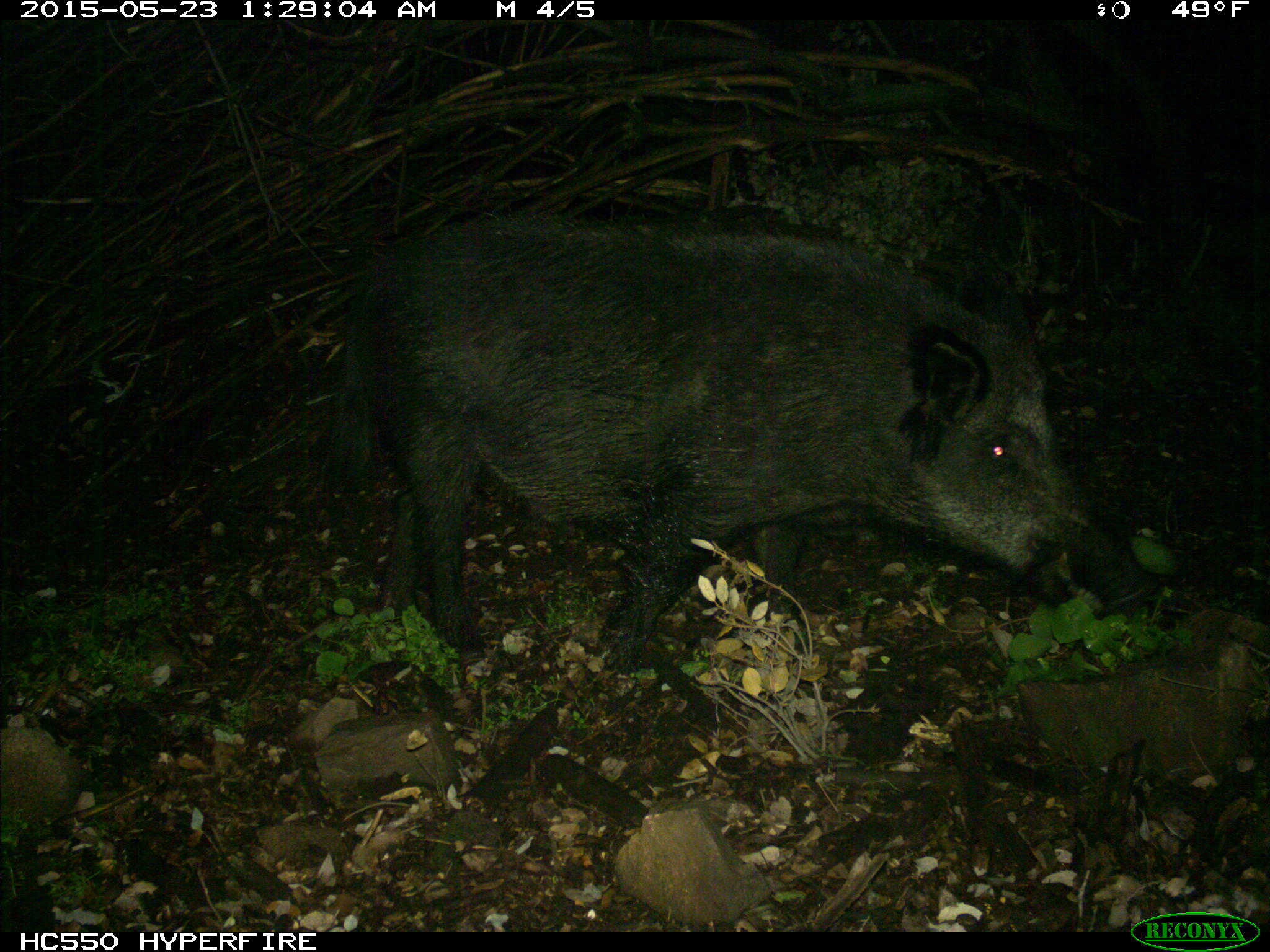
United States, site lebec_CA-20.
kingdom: Animalia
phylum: Chordata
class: Mammalia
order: Artiodactyla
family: Suidae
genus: Sus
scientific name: Sus scrofa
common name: wild boar